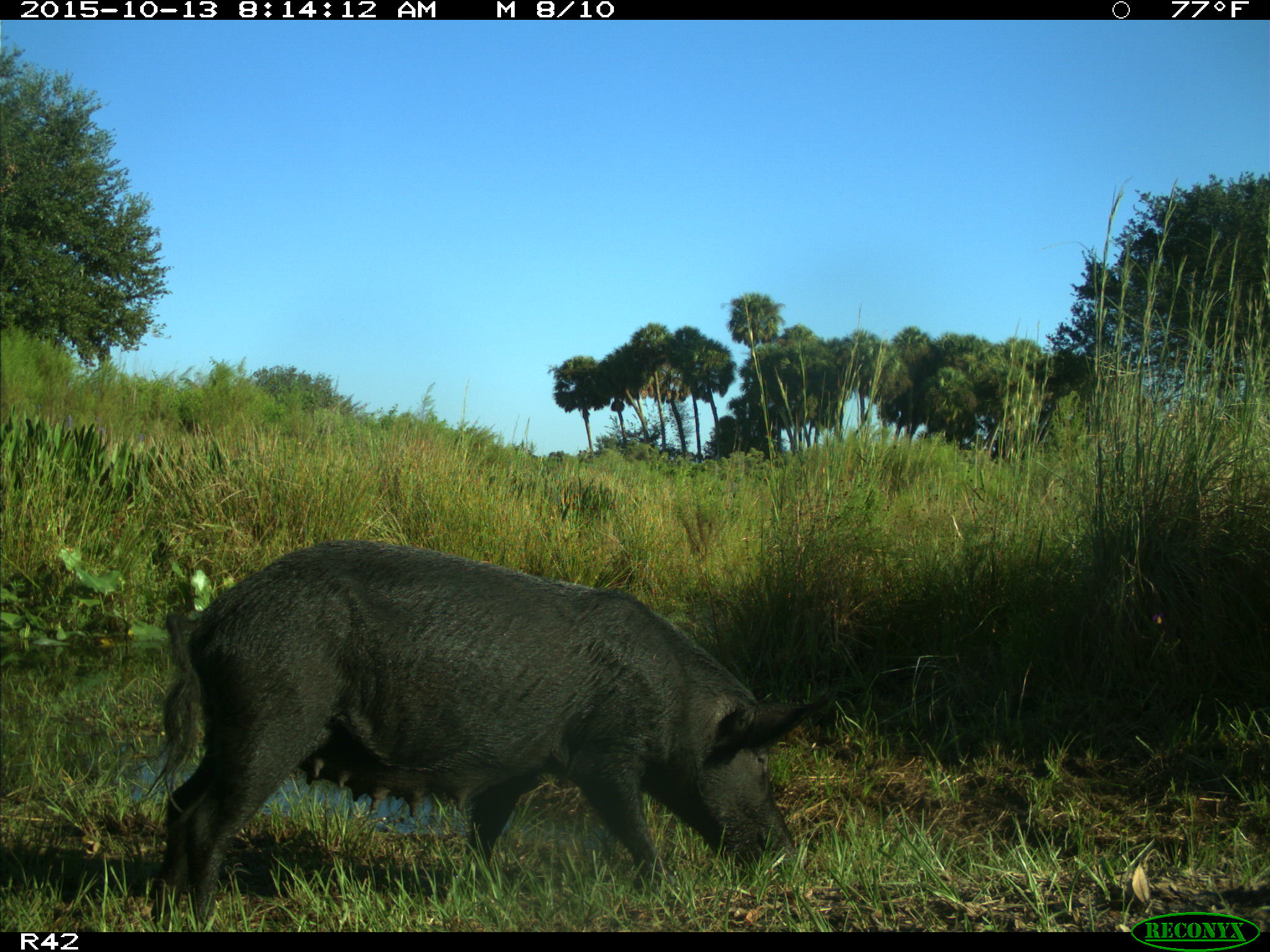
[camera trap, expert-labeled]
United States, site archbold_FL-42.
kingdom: Animalia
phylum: Chordata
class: Mammalia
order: Artiodactyla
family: Suidae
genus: Sus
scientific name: Sus scrofa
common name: wild boar